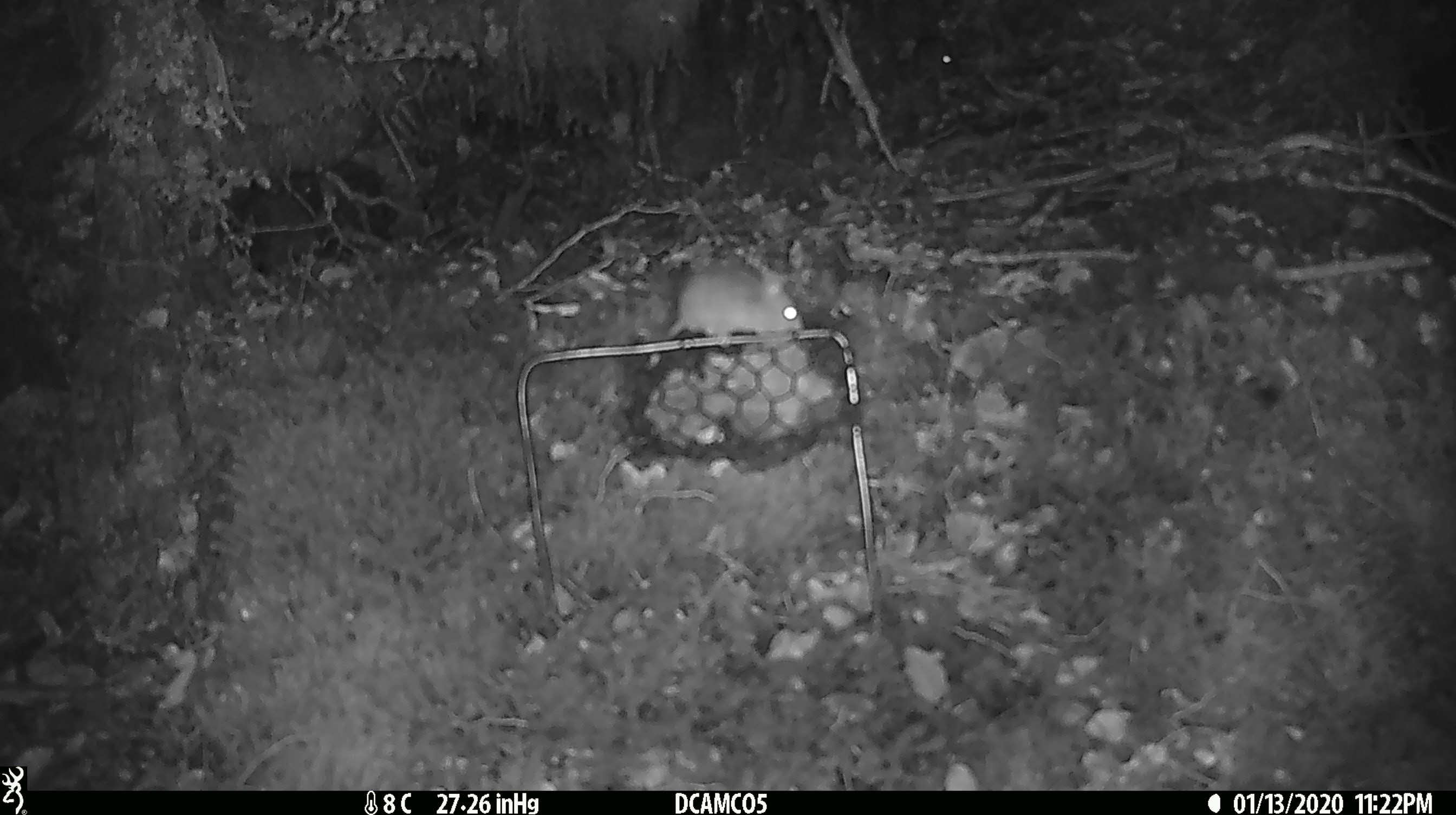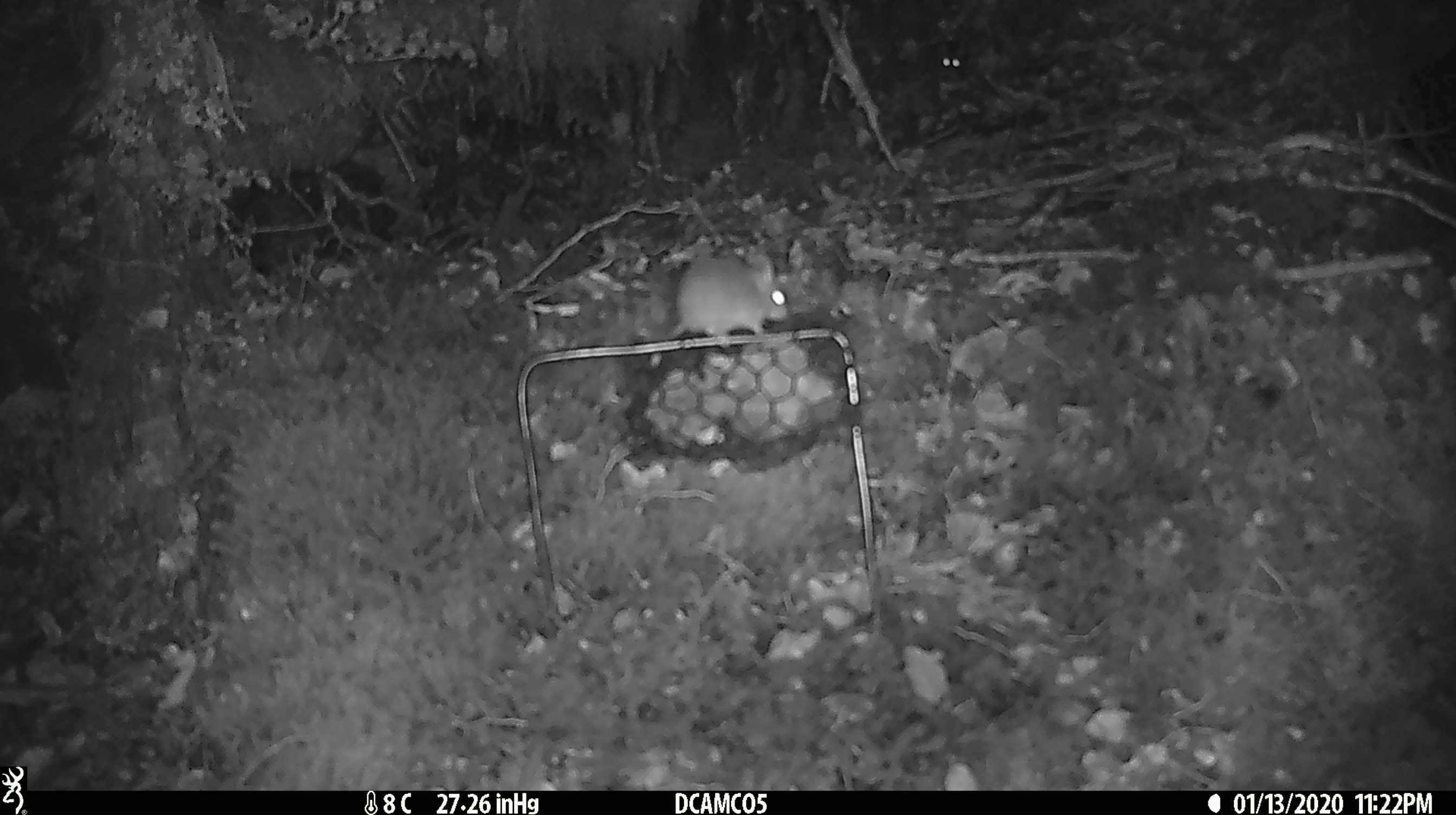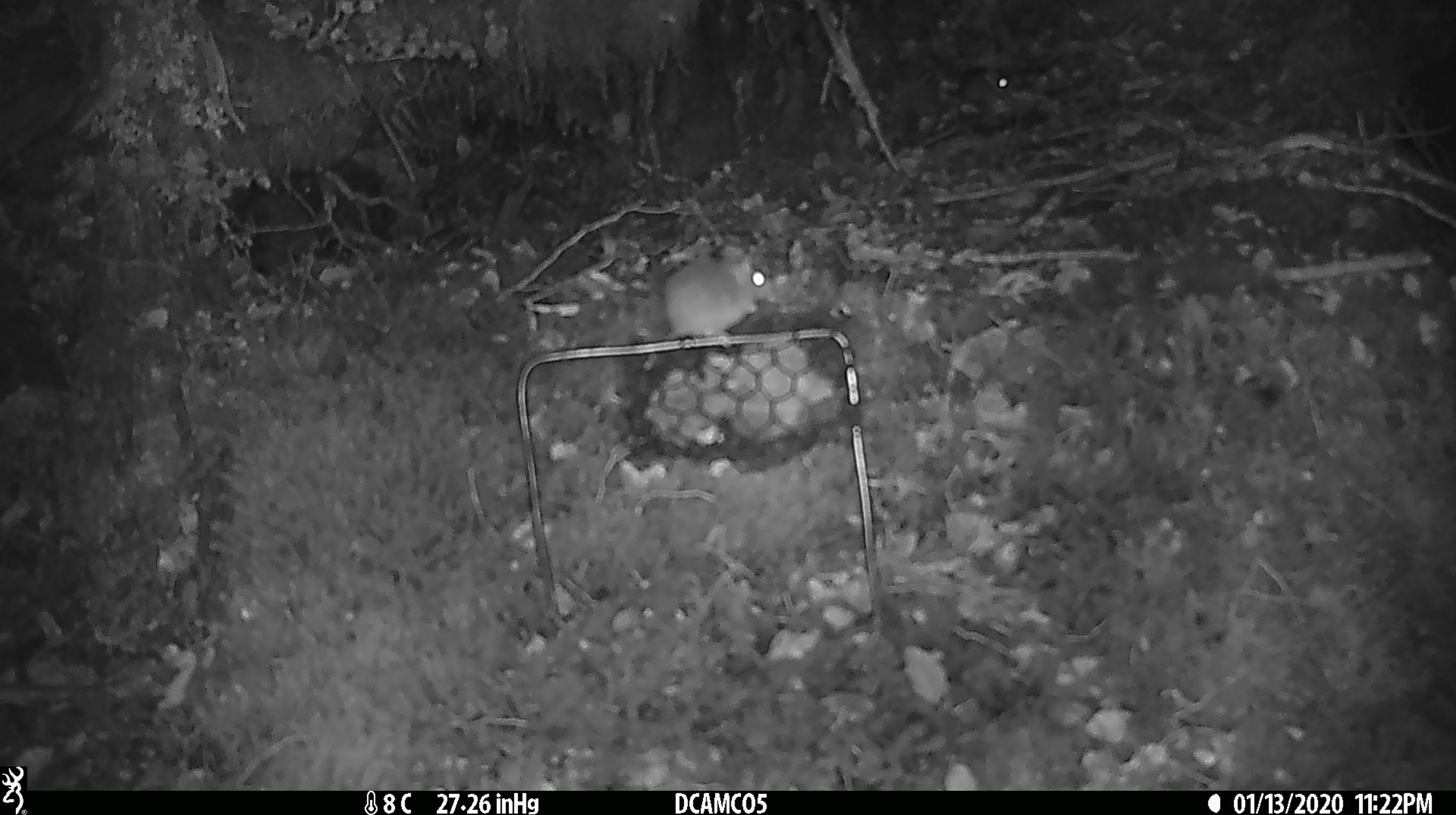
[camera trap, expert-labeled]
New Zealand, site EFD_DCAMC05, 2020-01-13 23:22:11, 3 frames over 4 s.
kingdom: Animalia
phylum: Chordata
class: Mammalia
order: Rodentia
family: Muridae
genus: Mus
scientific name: Mus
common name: mouse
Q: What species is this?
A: Mouse (Mus).